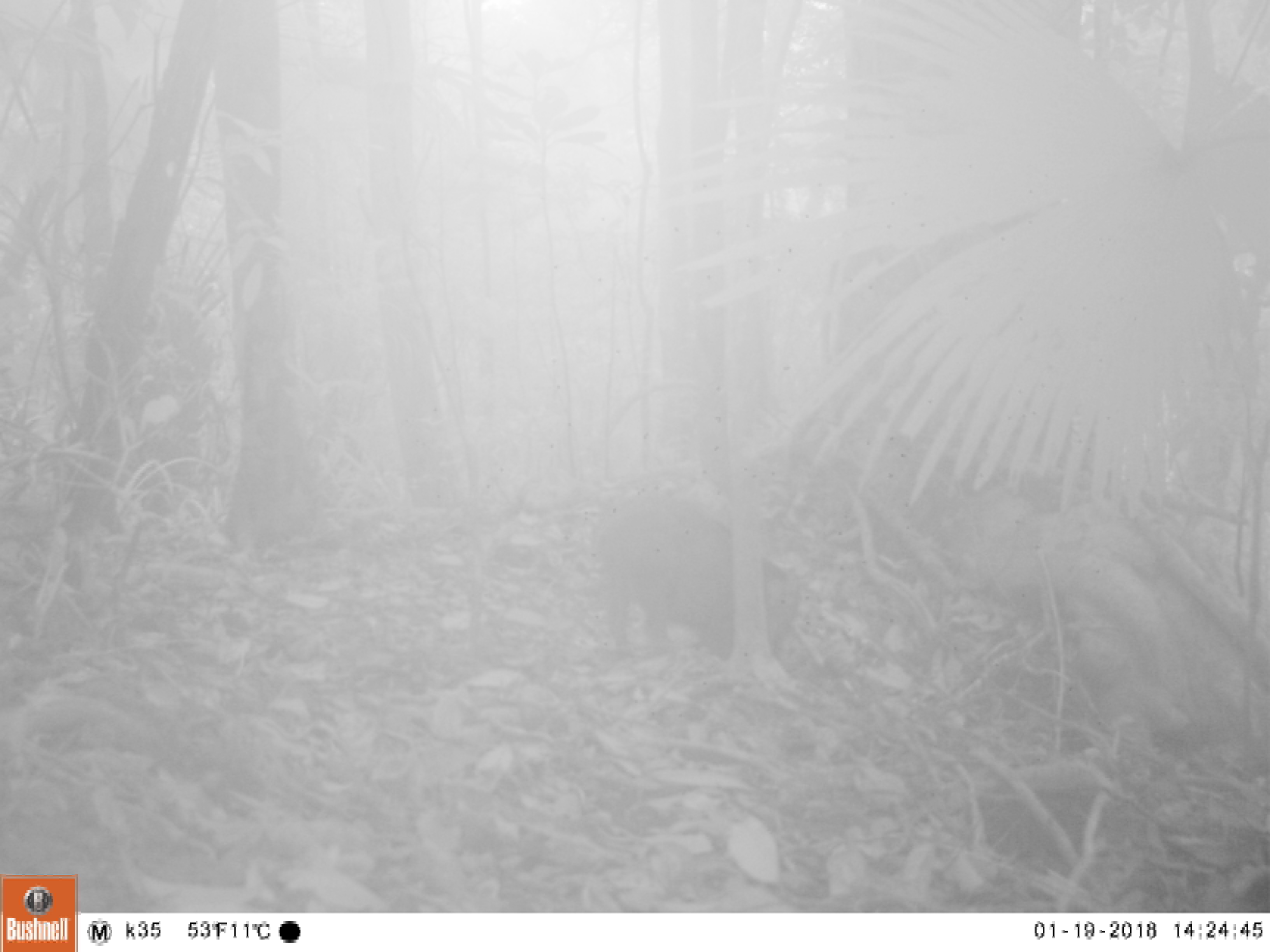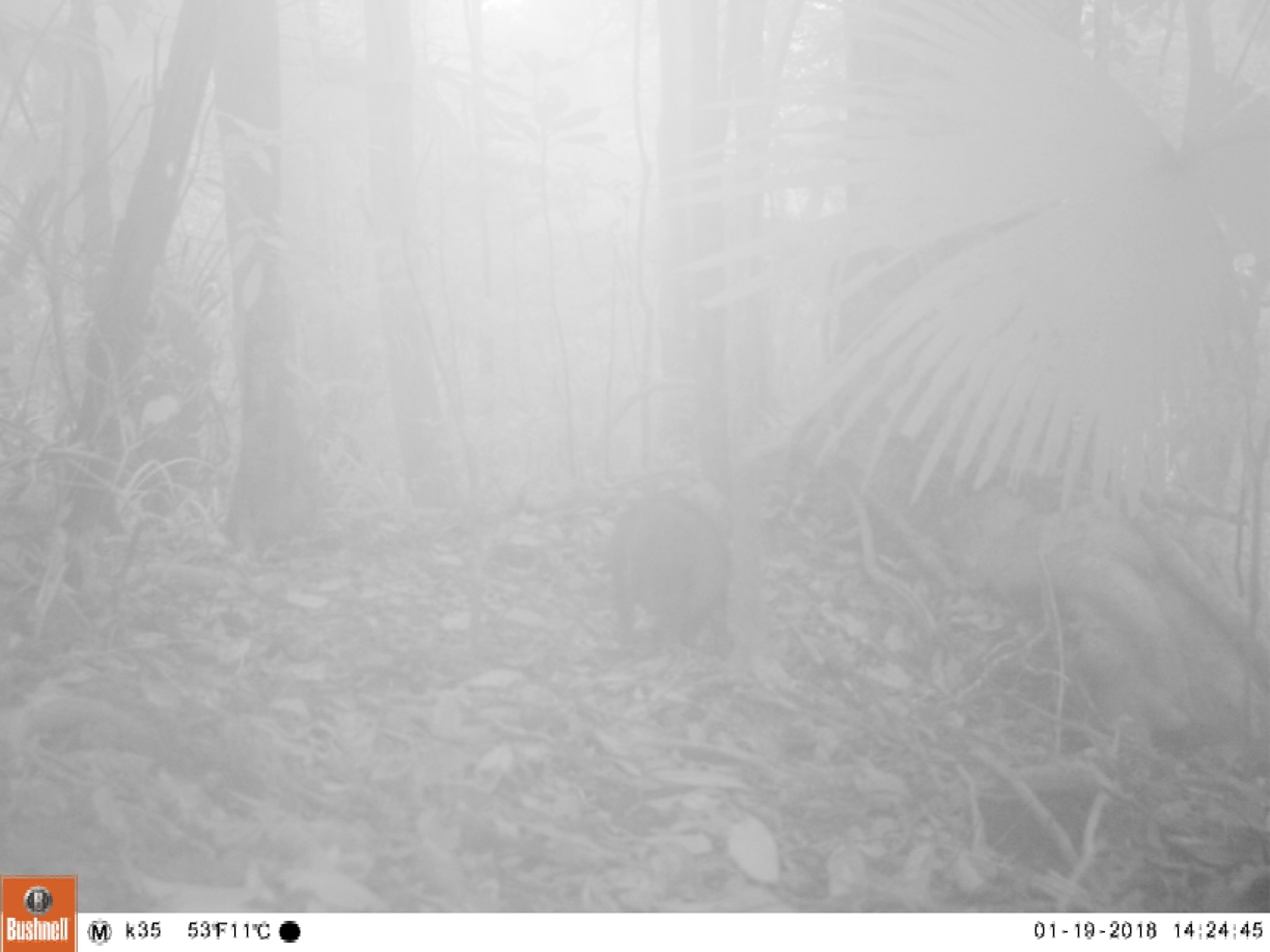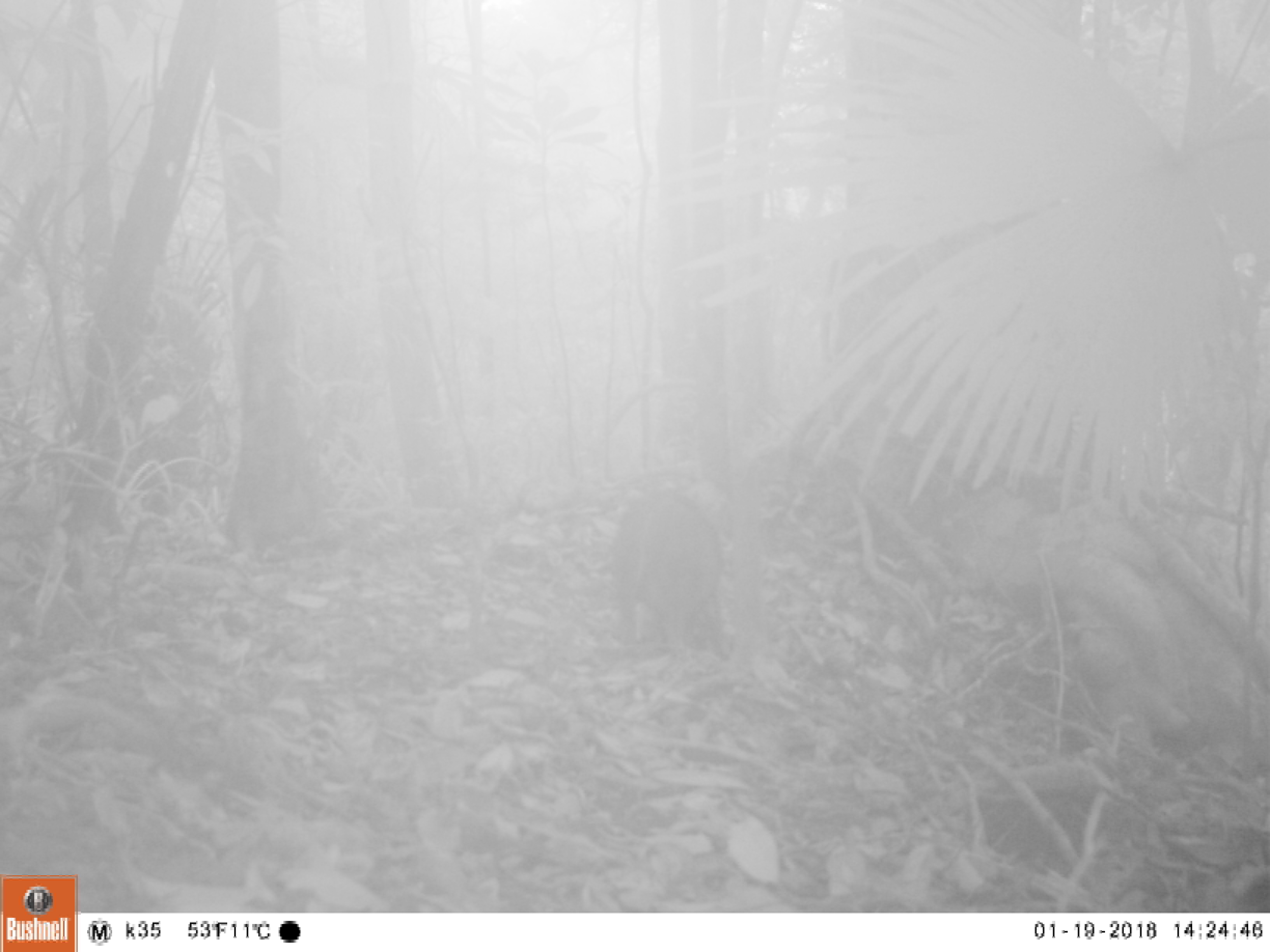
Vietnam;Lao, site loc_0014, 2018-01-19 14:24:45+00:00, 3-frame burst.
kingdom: Animalia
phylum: Chordata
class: Mammalia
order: Artiodactyla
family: Suidae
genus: Sus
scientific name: Sus scrofa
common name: eurasian wild pig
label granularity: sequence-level